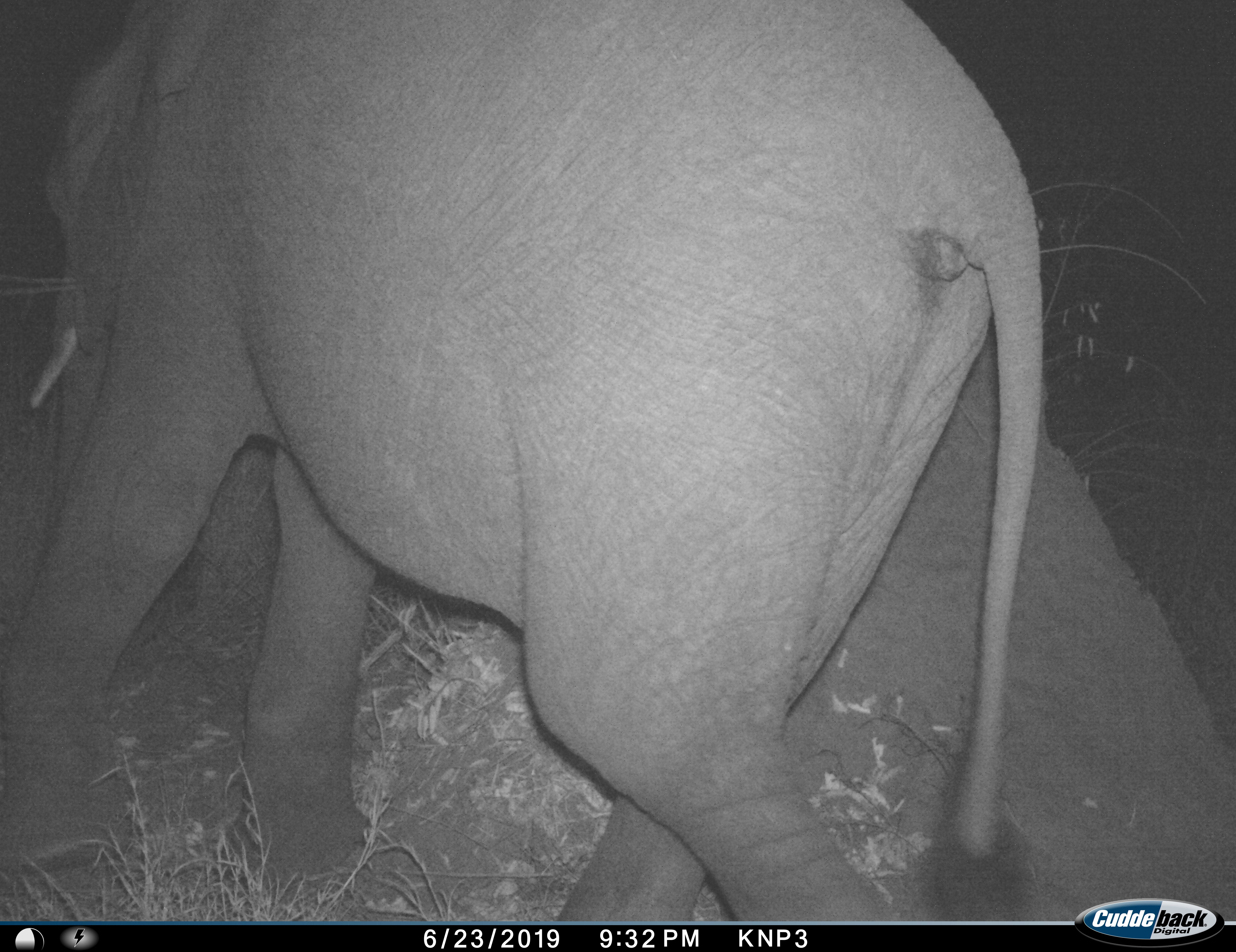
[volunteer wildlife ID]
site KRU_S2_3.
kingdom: Animalia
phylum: Chordata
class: Mammalia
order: Proboscidea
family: Elephantidae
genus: Loxodonta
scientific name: Loxodonta africana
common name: african bush elephant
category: elephant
Elephant (african bush elephant) (Loxodonta africana), count 1. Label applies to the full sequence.